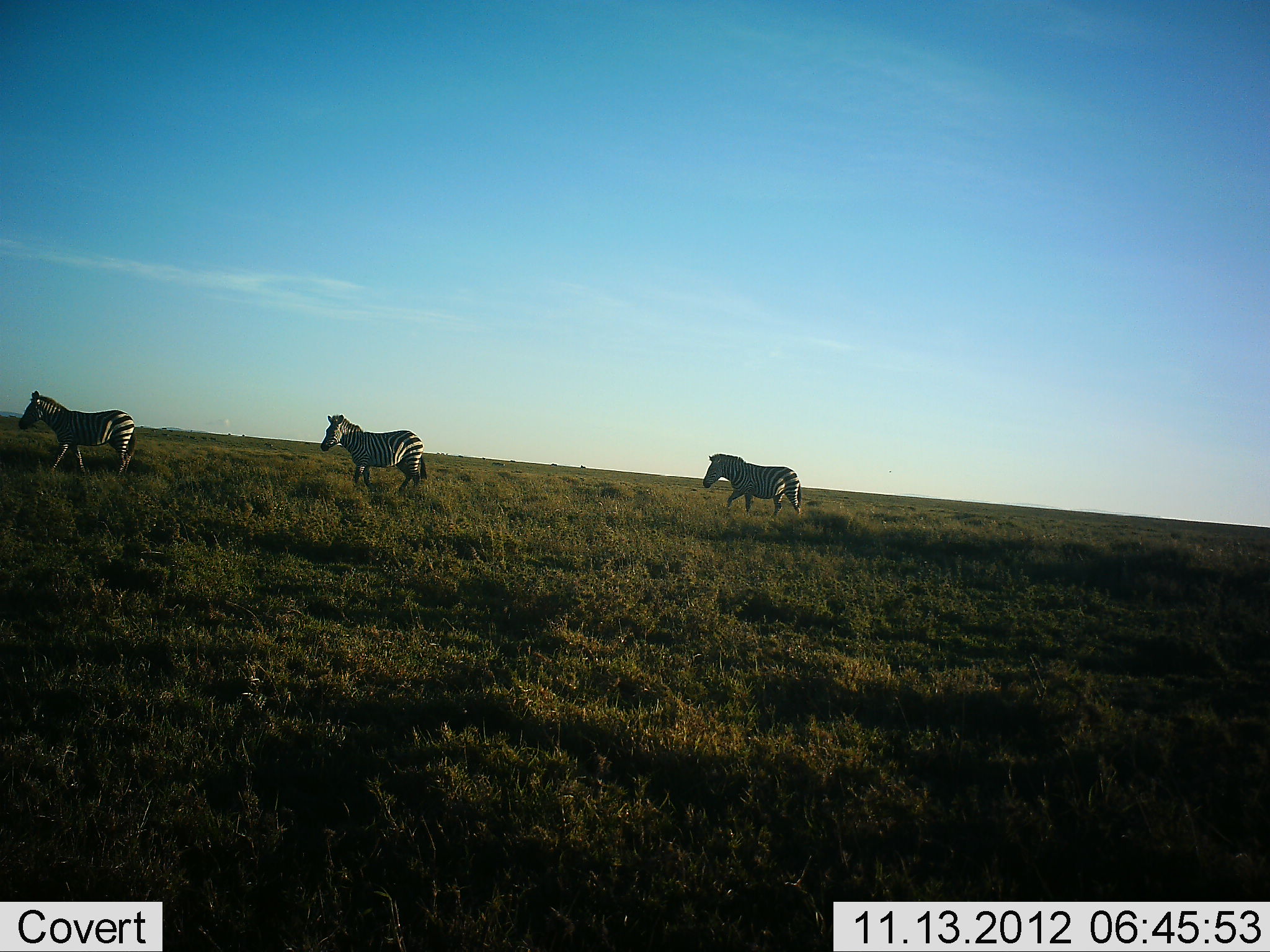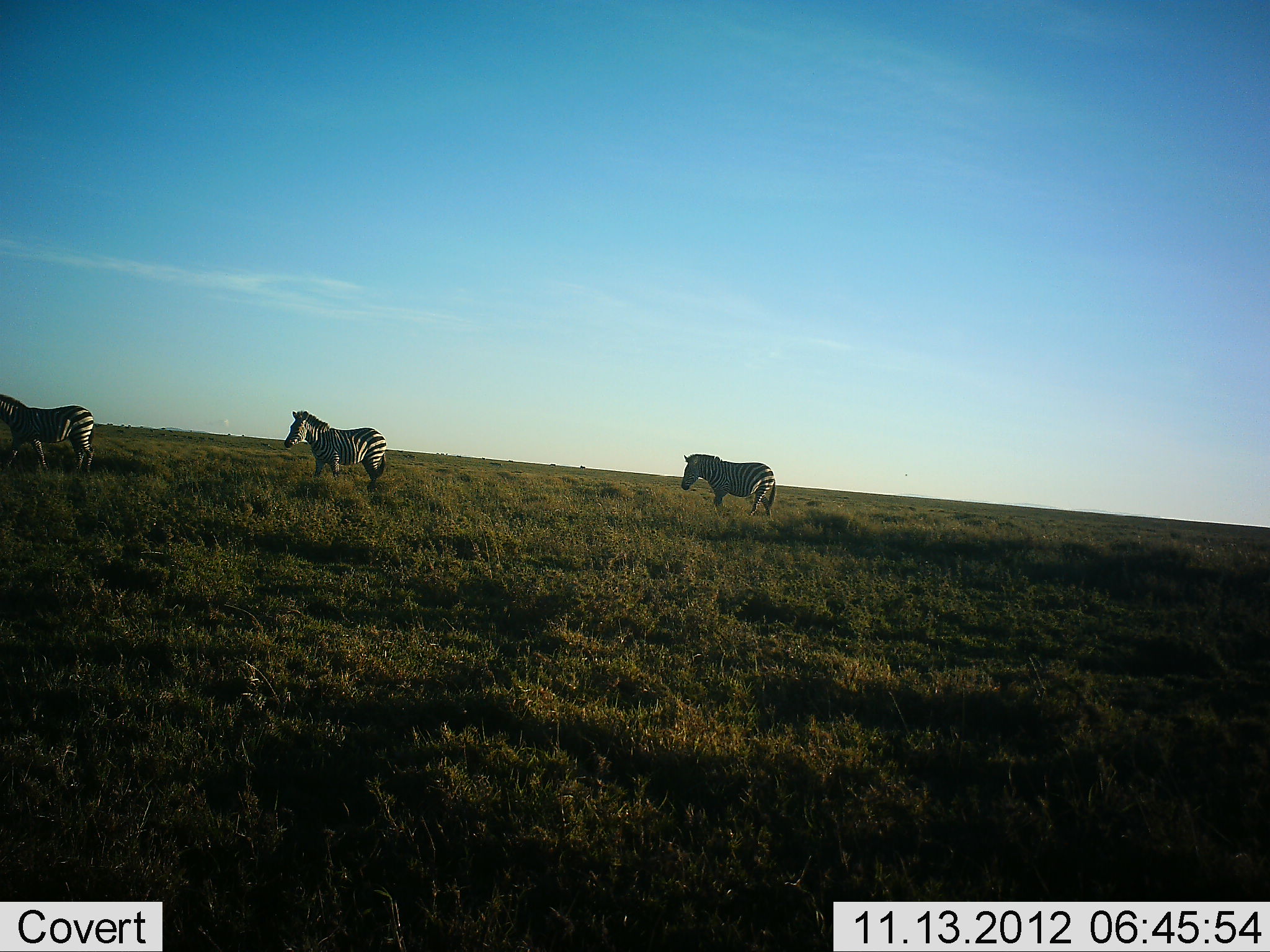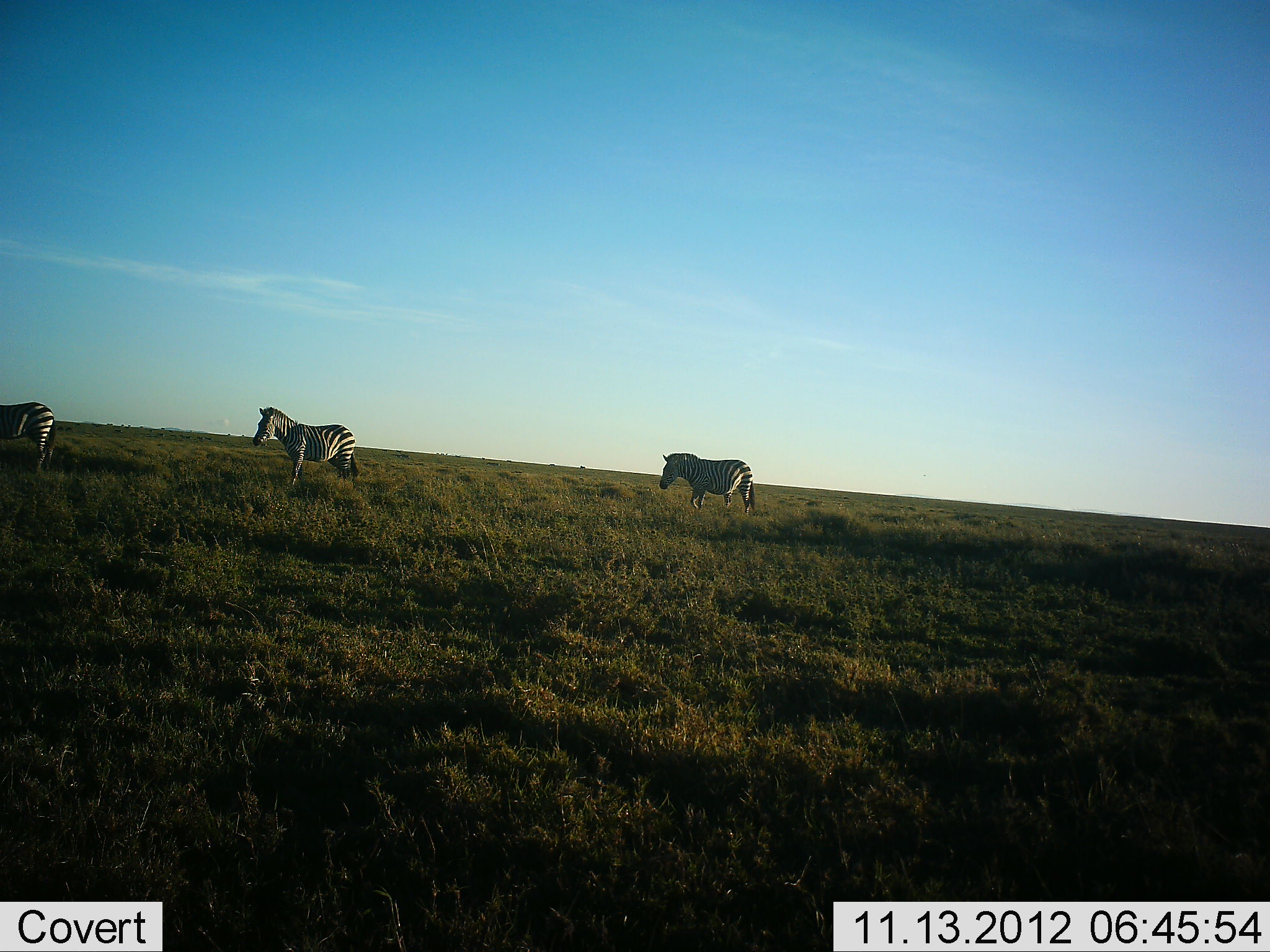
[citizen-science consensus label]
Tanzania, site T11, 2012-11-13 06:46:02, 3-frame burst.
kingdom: Animalia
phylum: Chordata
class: Mammalia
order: Perissodactyla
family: Equidae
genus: Equus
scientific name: Equus quagga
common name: plains zebra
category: zebra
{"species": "zebra (plains zebra) (Equus quagga)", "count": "3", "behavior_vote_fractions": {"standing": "0%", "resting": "0%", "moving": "100%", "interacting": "0%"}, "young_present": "0%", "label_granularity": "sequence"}